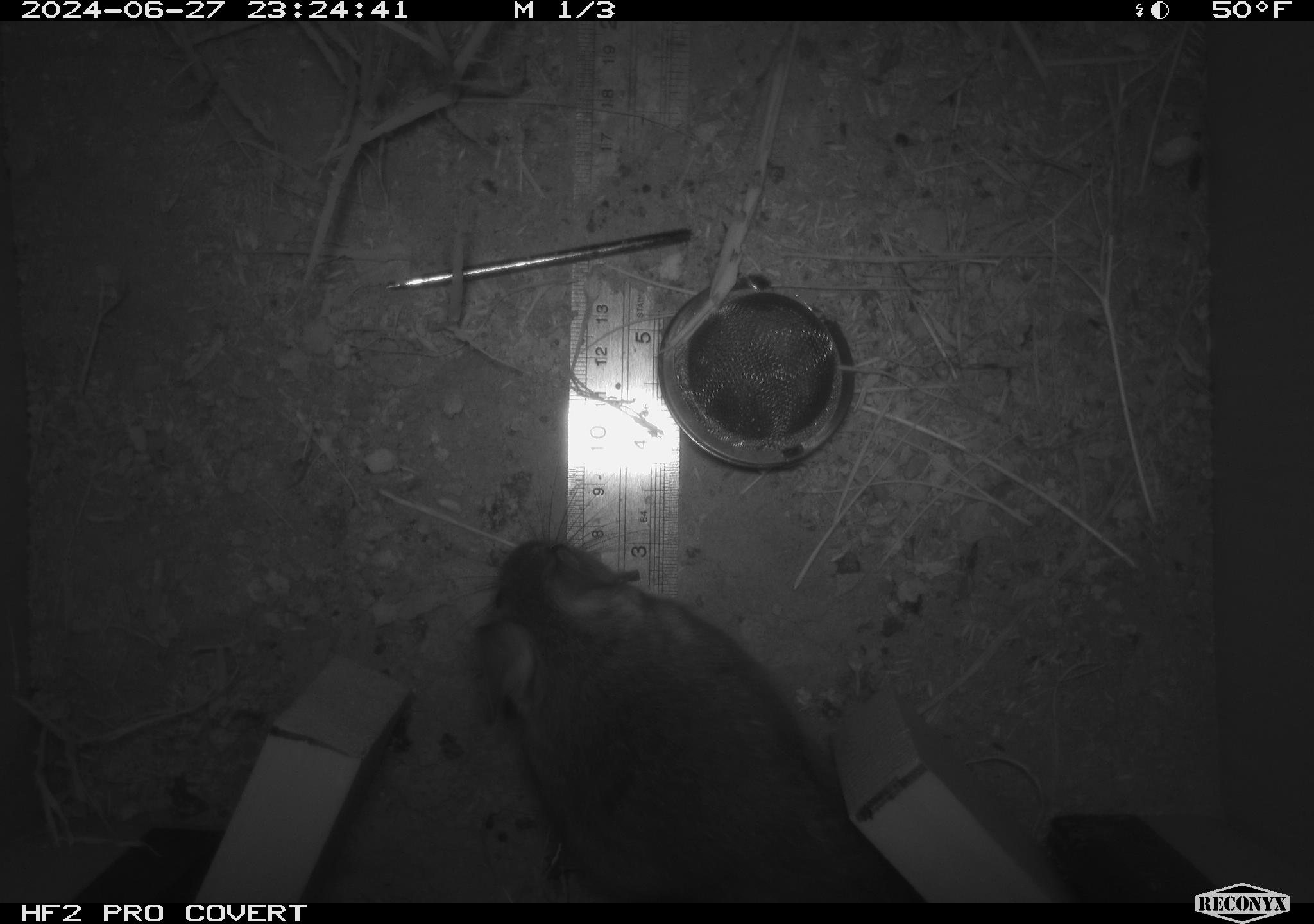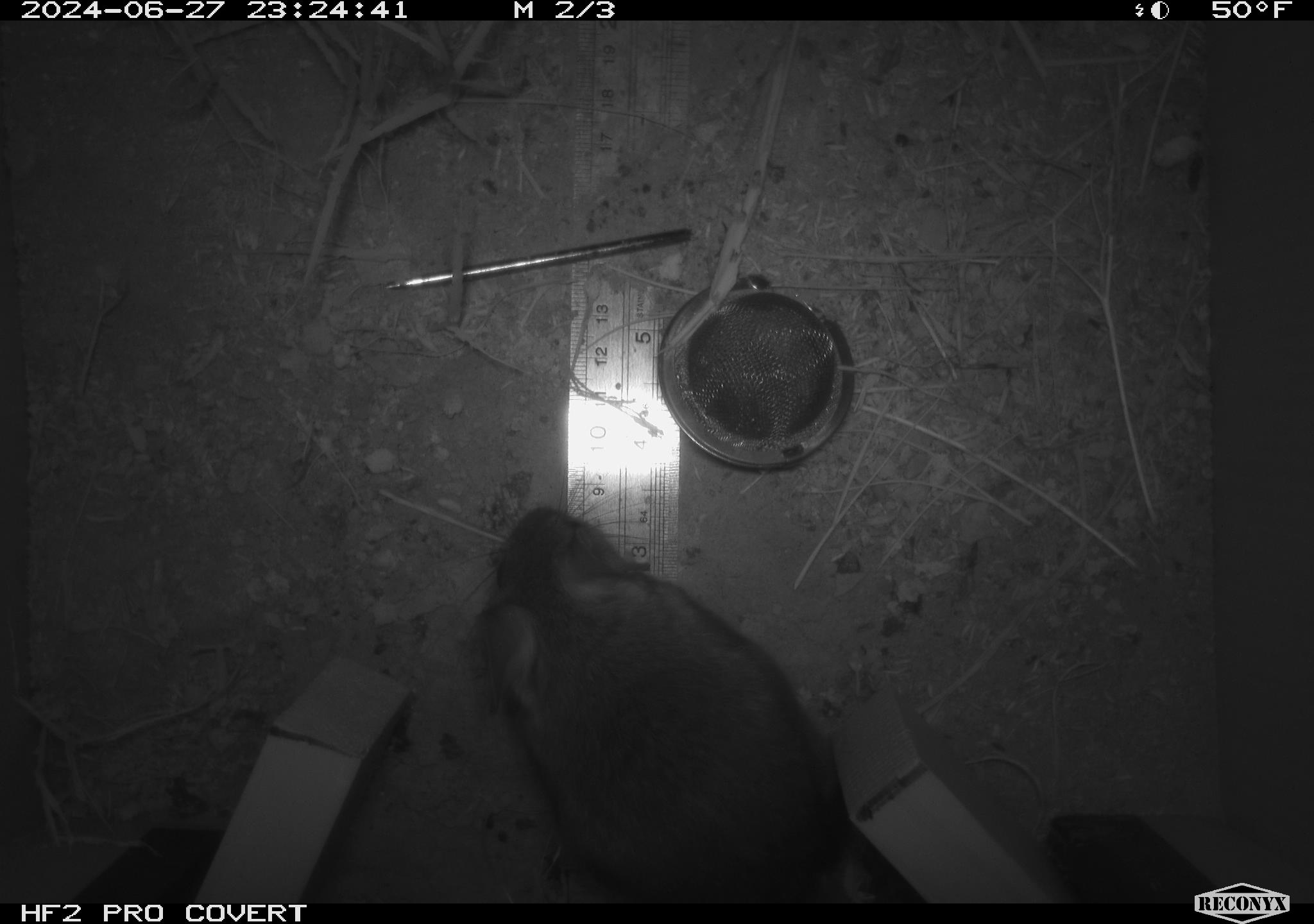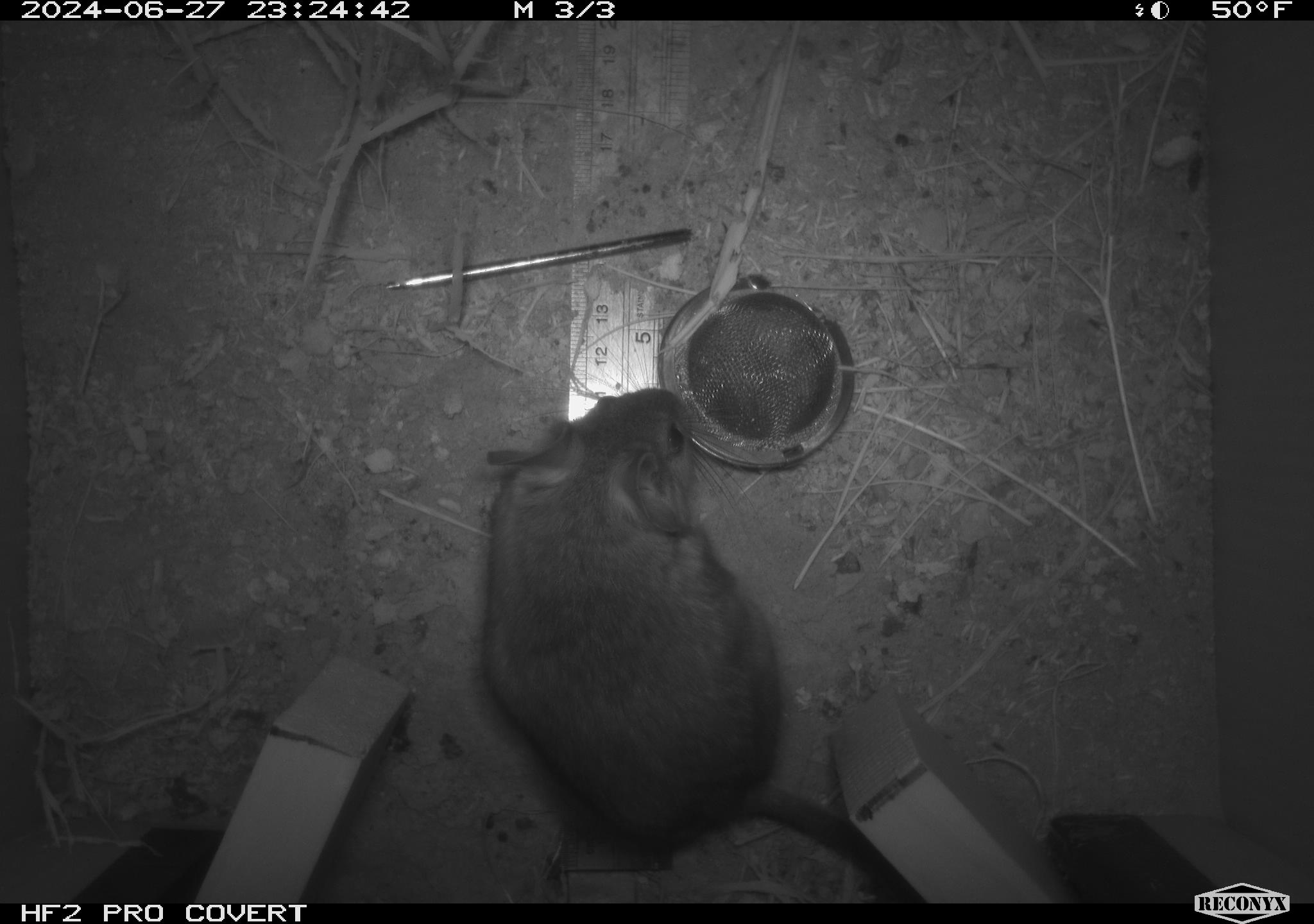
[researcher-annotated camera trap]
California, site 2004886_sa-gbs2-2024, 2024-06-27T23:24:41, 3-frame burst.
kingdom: Animalia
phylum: Chordata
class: Mammalia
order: Rodentia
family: Cricetidae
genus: Neotoma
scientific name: Neotoma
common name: pack rat or woodrat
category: neotoma species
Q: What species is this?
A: Neotoma species (pack rat or woodrat) (Neotoma).